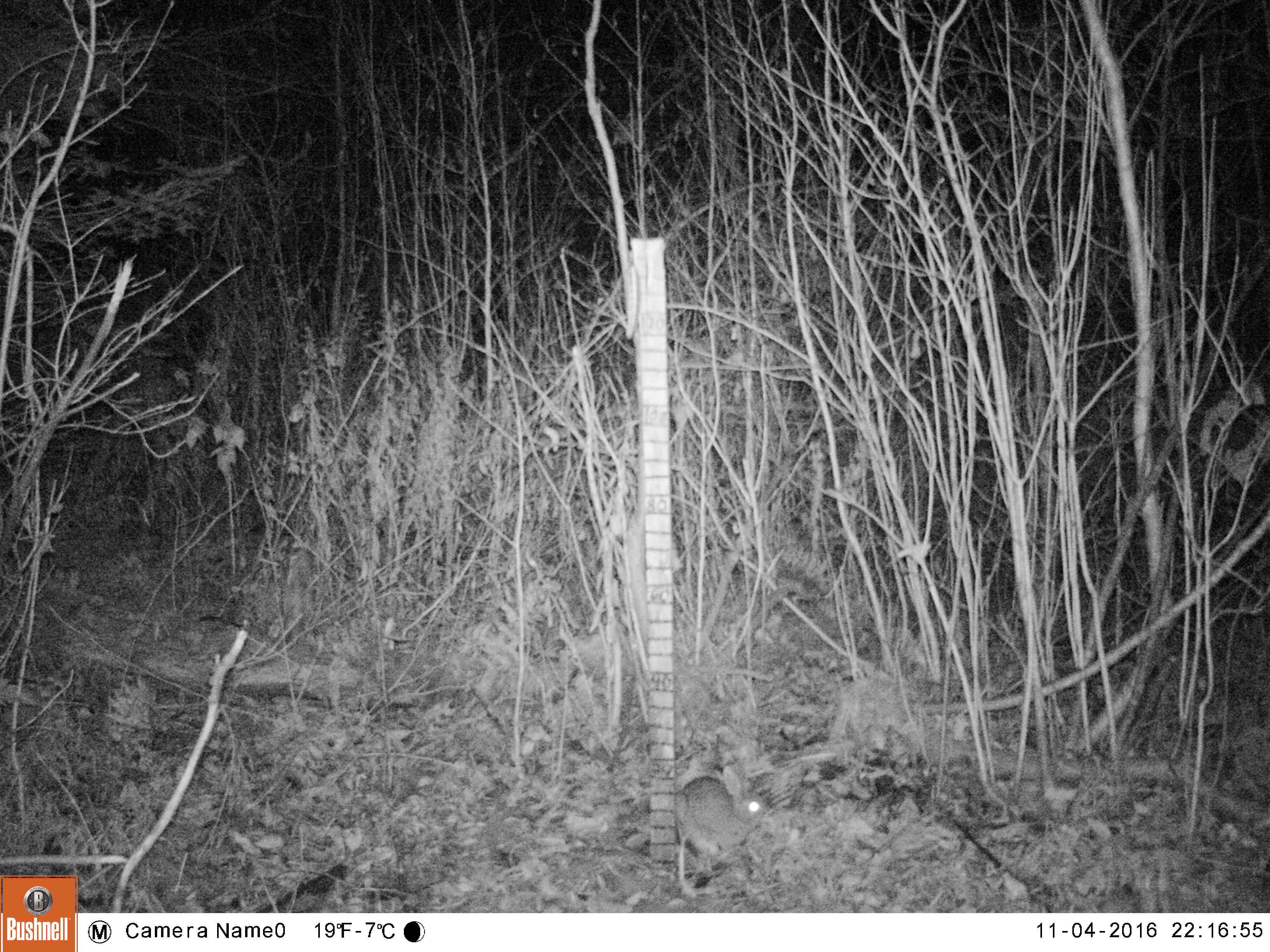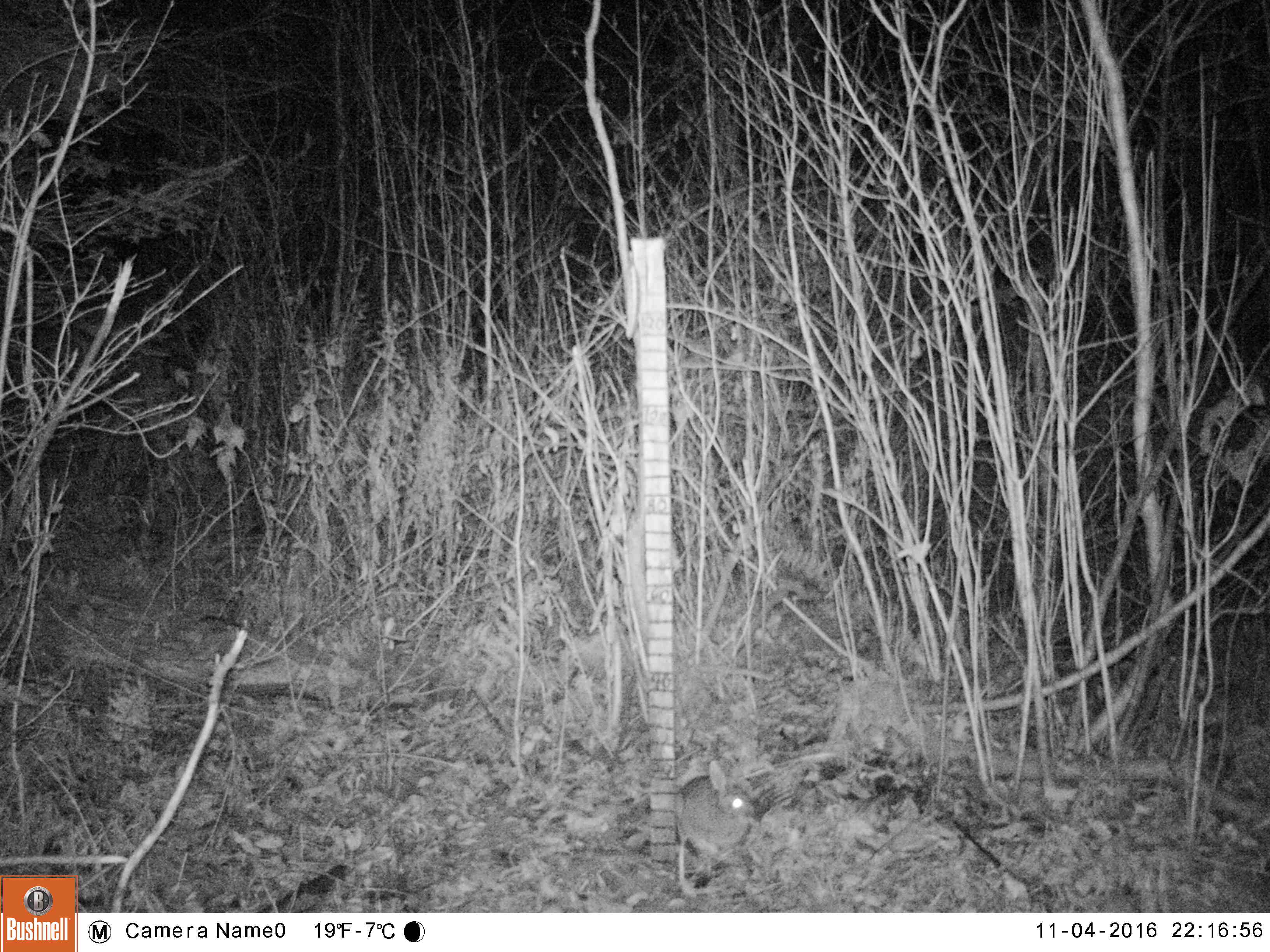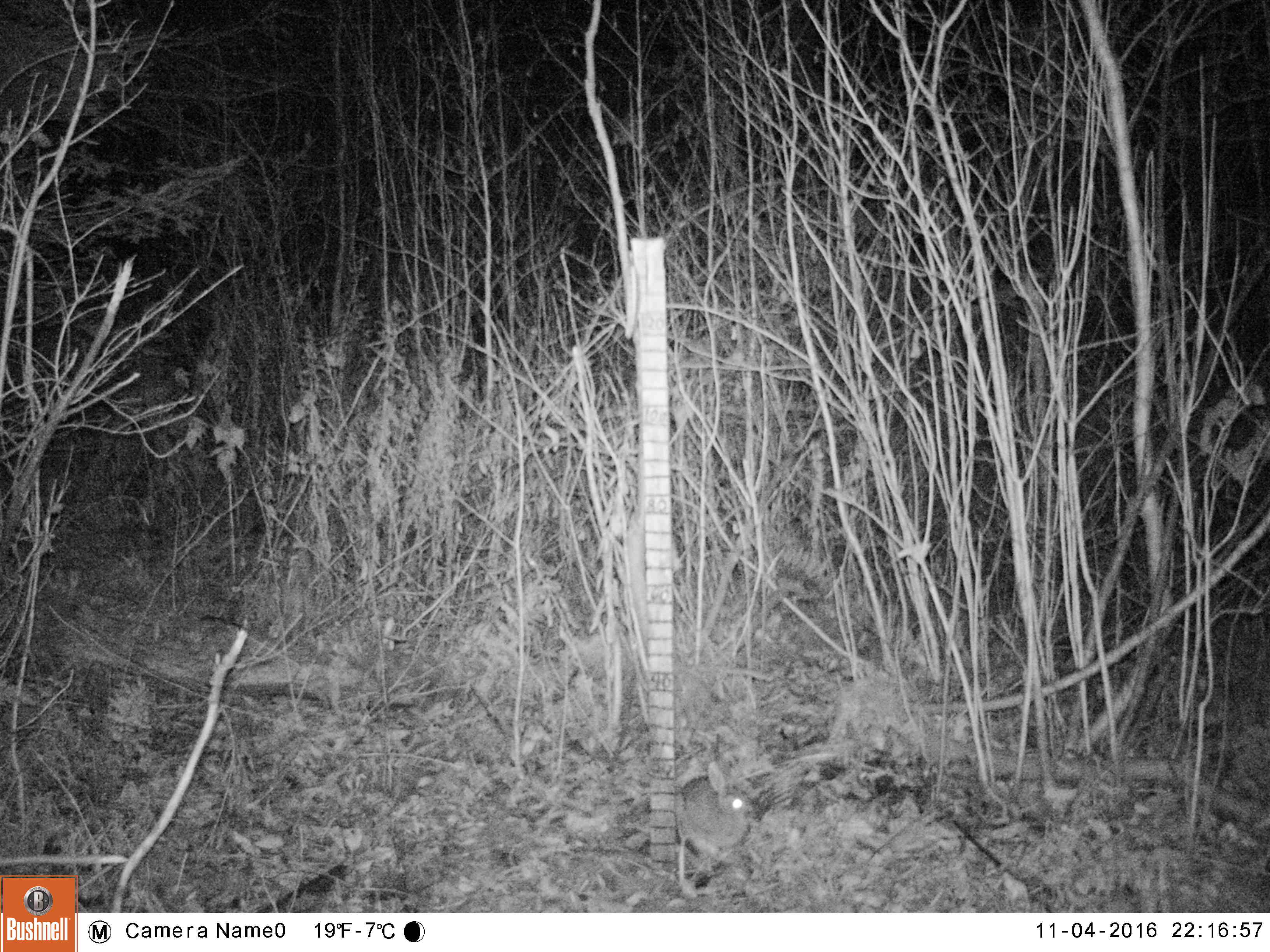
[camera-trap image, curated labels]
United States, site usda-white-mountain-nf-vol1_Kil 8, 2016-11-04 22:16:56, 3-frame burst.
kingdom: Animalia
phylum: Chordata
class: Mammalia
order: Lagomorpha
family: Leporidae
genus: Lepus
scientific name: Lepus americanus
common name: snowshoe hare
Snowshoe hare (Lepus americanus).